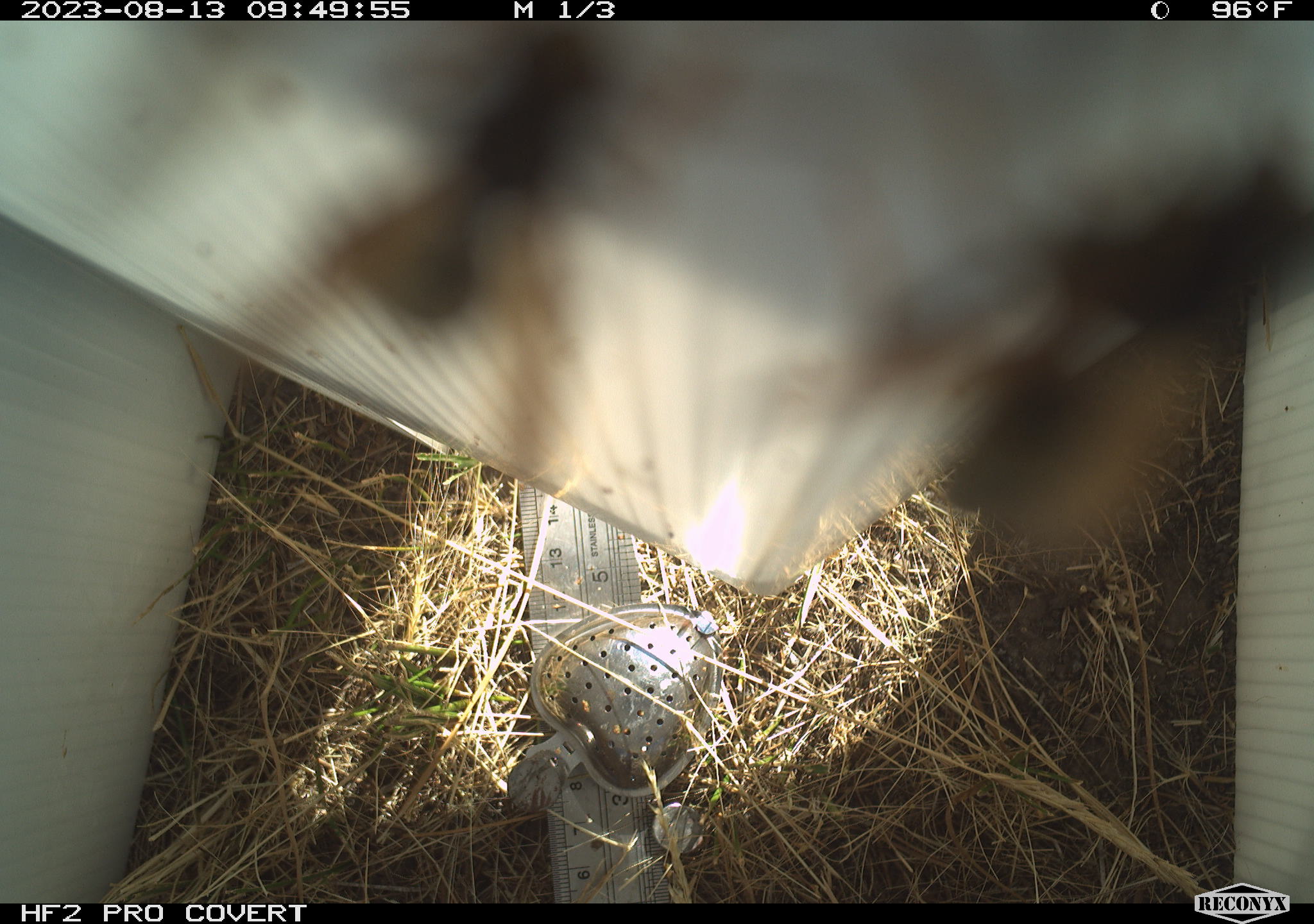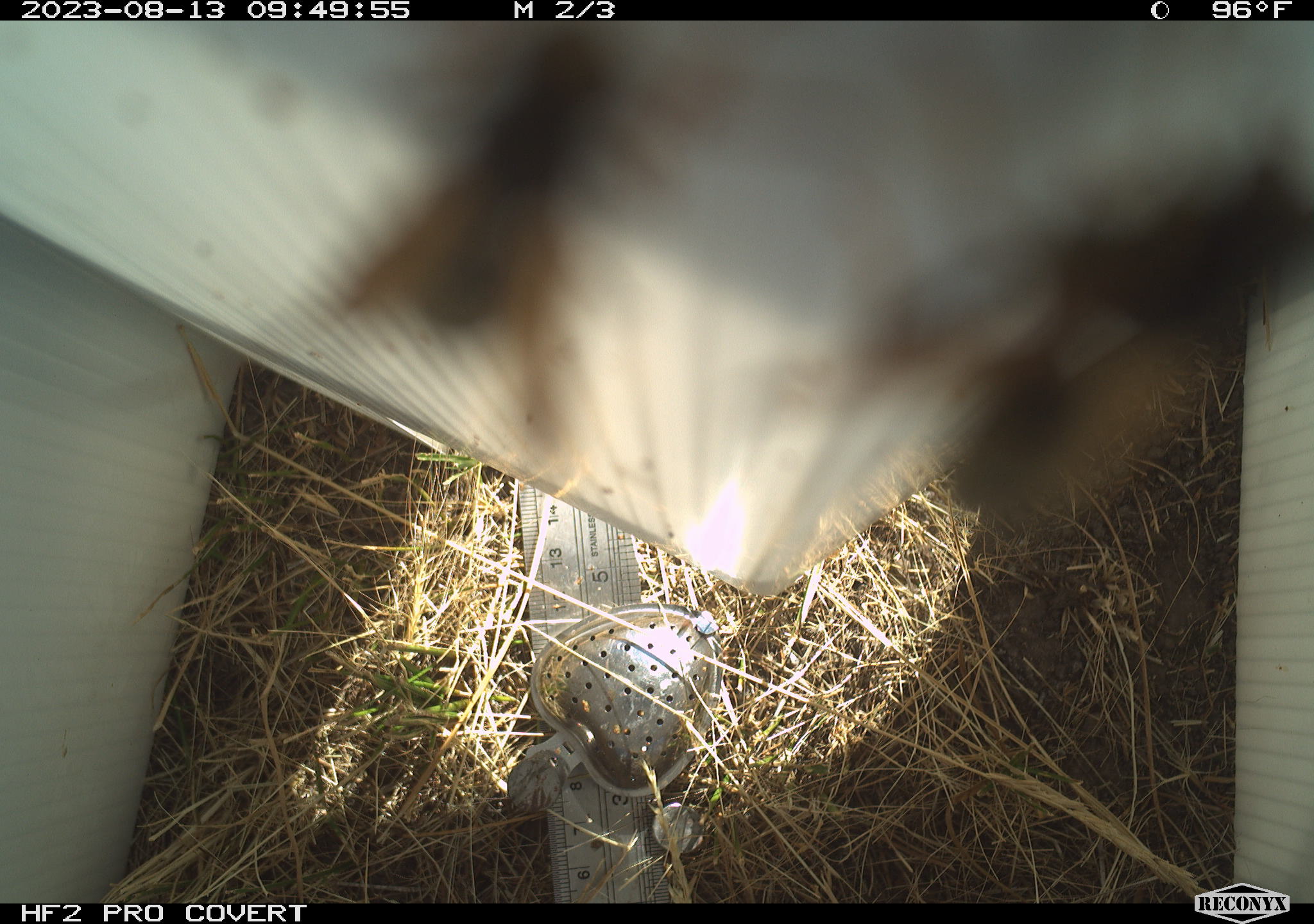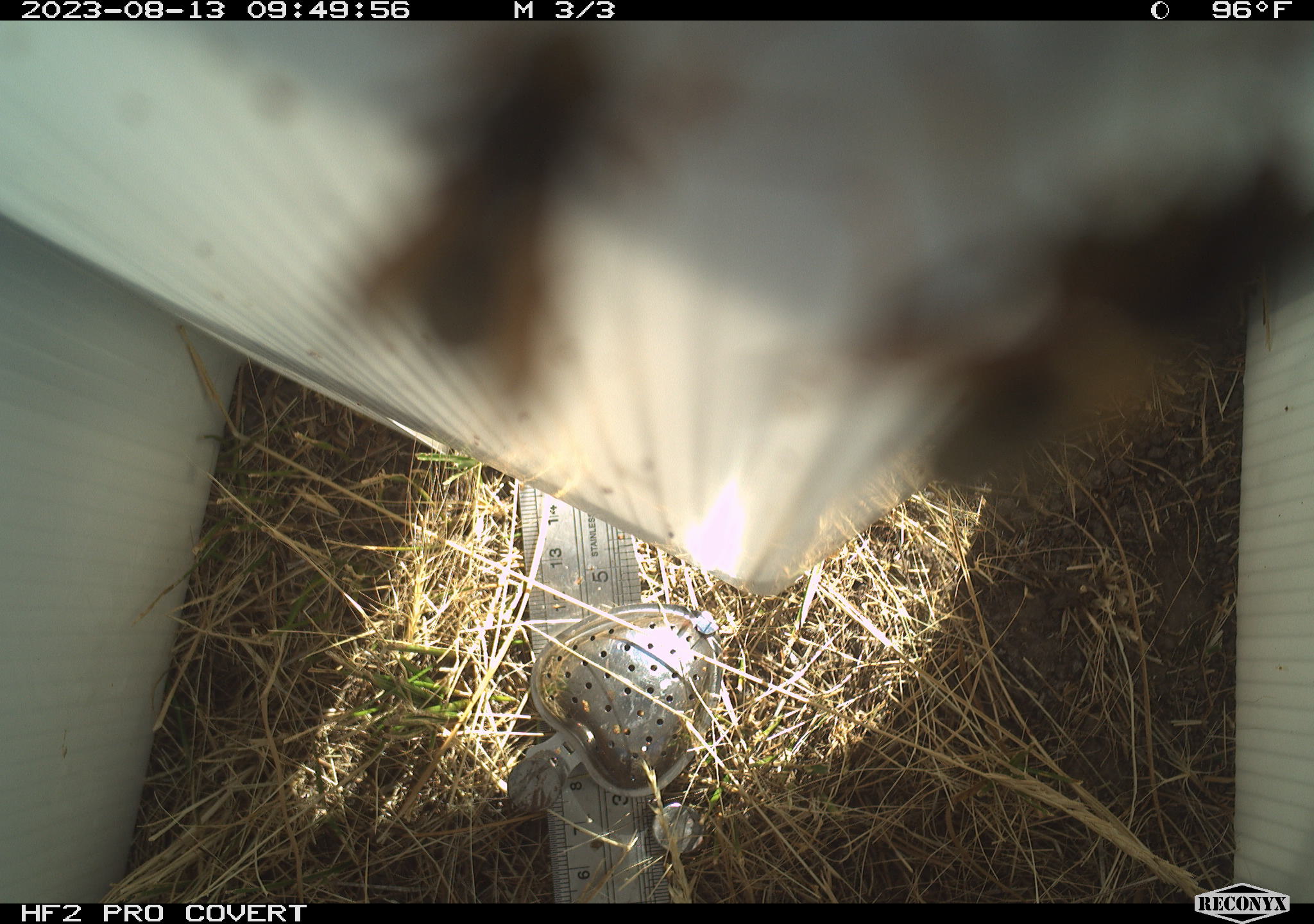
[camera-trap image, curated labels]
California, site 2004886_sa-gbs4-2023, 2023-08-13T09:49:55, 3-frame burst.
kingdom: Animalia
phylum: Arthropoda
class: Insecta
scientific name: Insecta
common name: insect